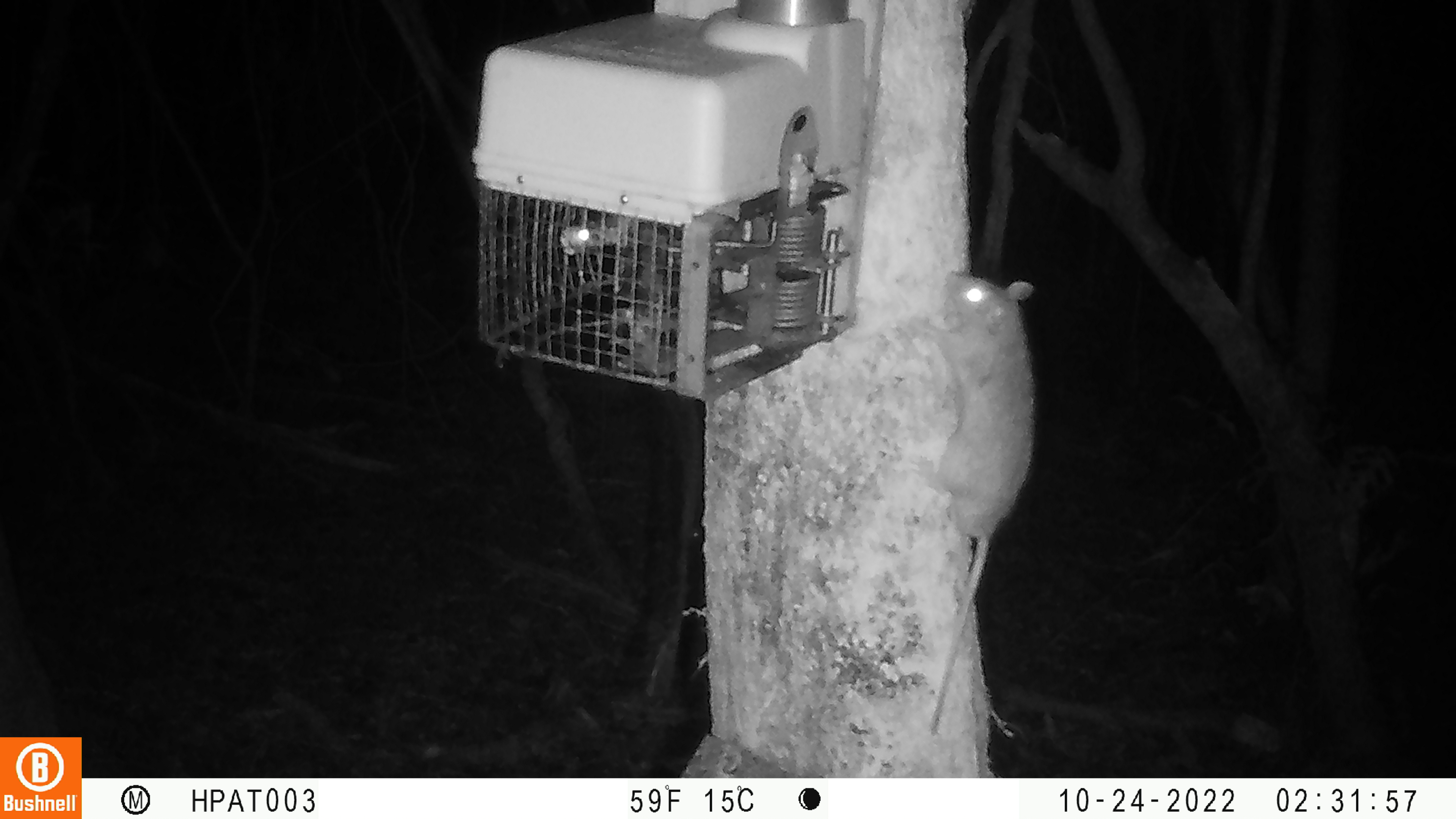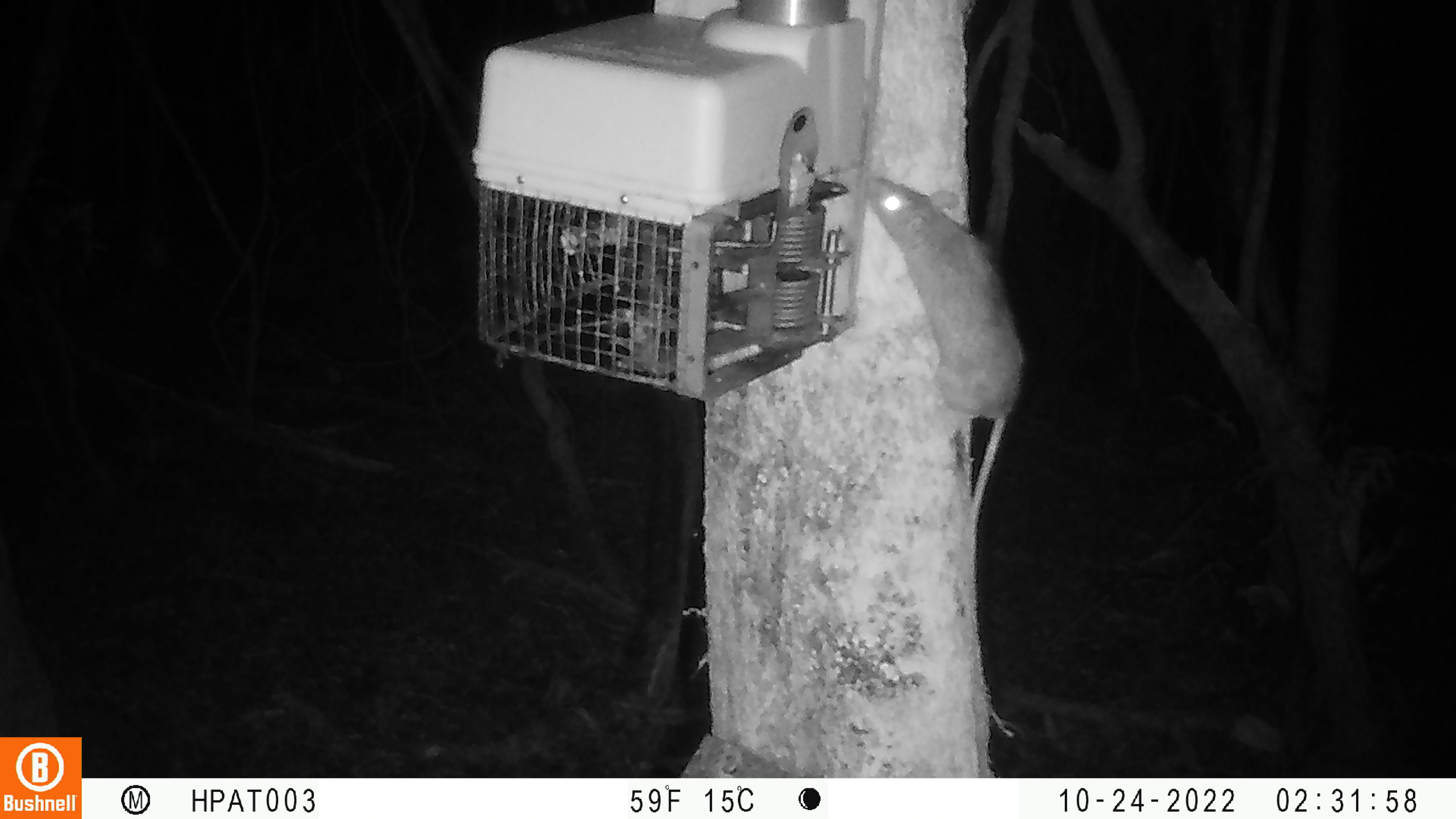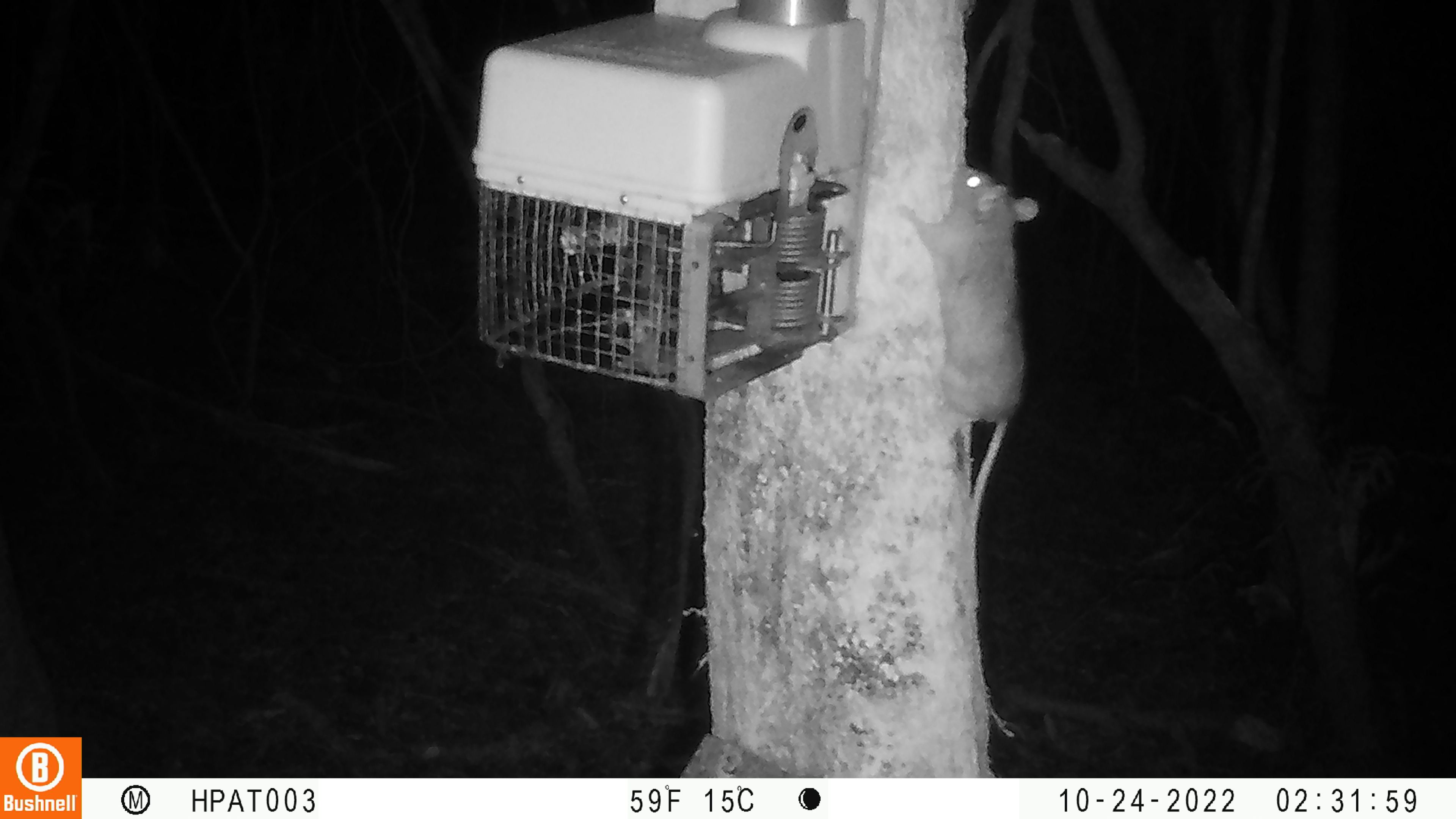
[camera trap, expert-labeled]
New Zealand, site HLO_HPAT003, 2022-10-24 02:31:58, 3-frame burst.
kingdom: Animalia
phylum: Chordata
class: Mammalia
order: Rodentia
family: Muridae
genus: Rattus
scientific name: Rattus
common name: rat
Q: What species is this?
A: Rat (Rattus).